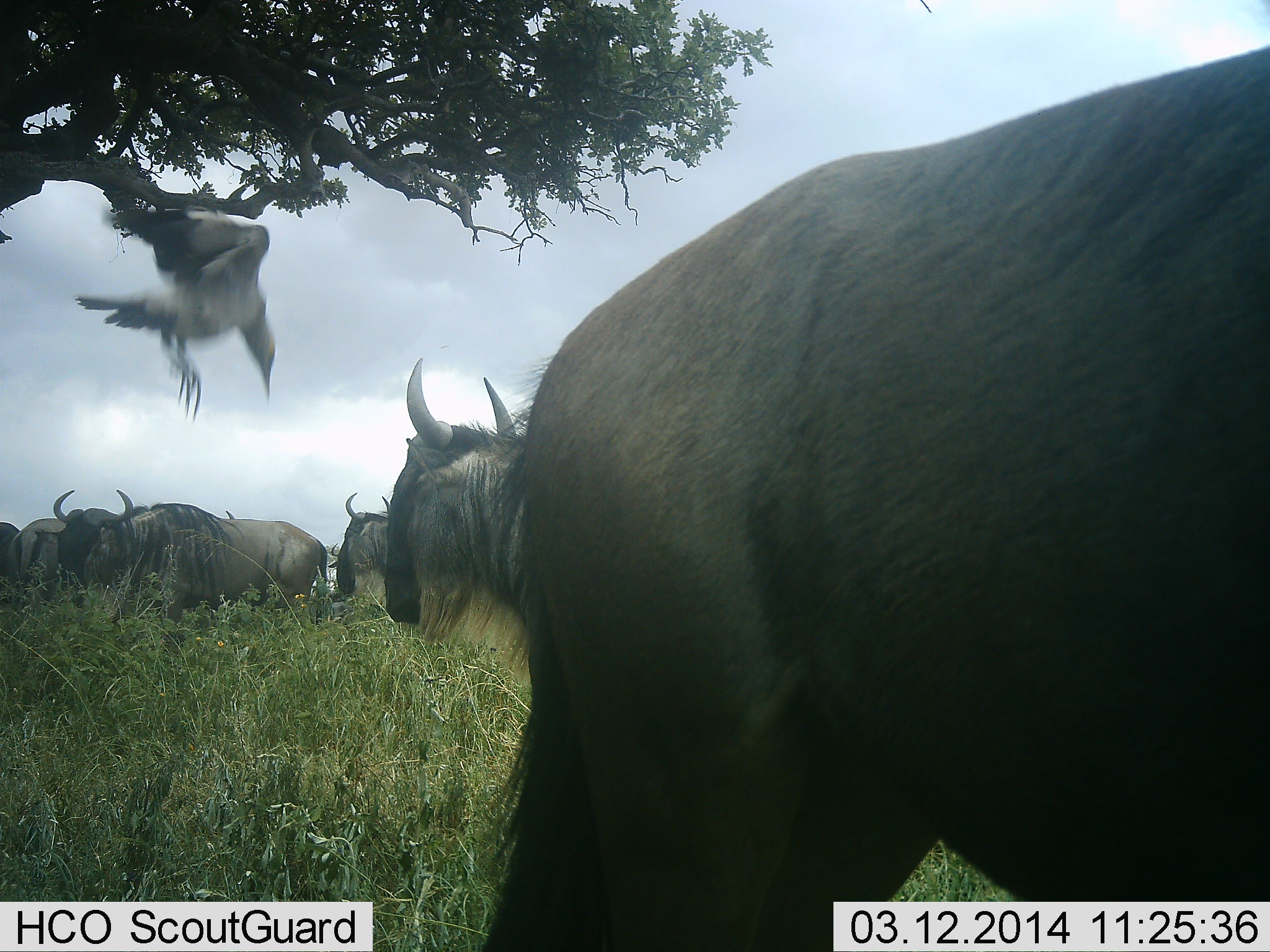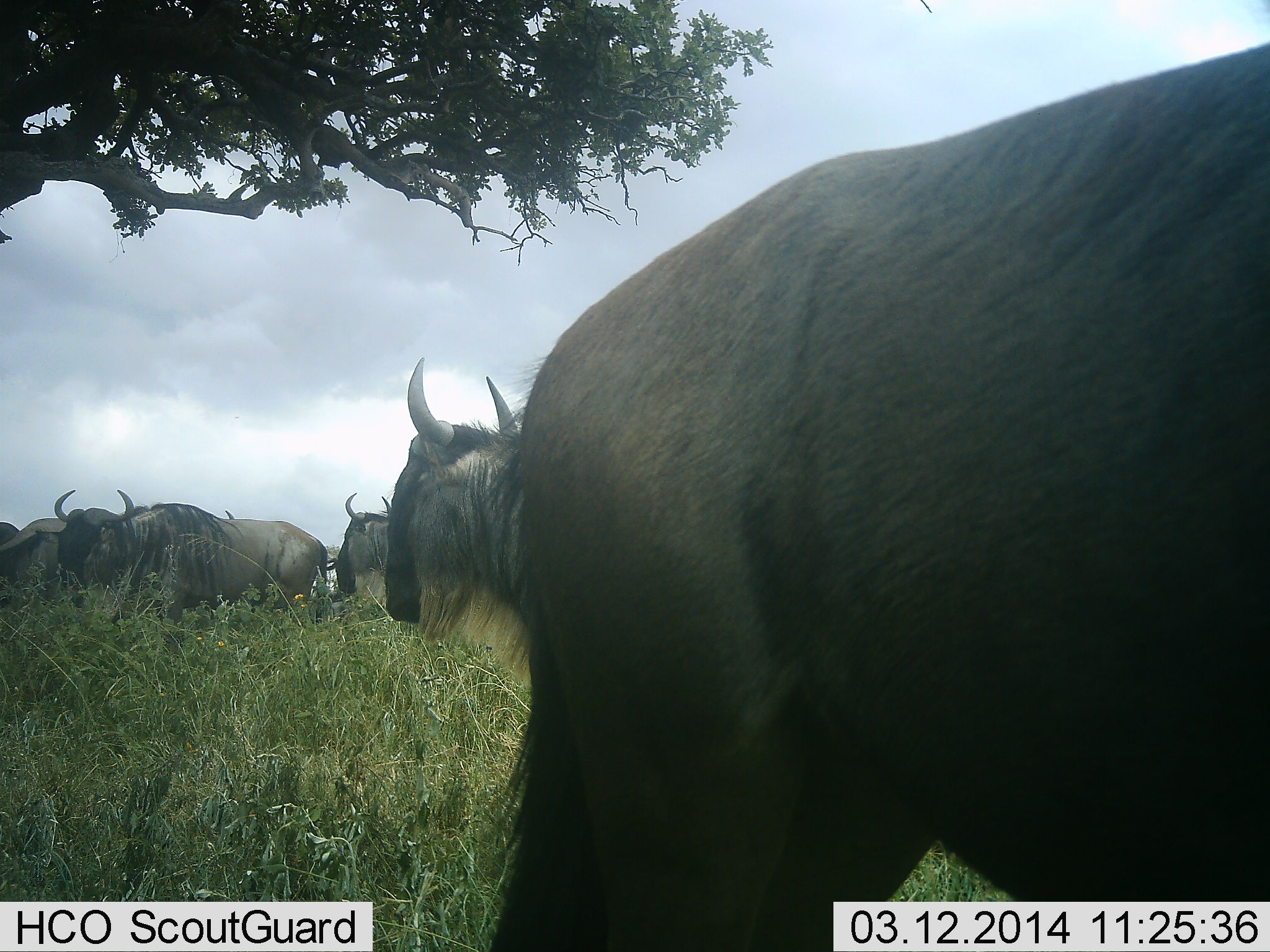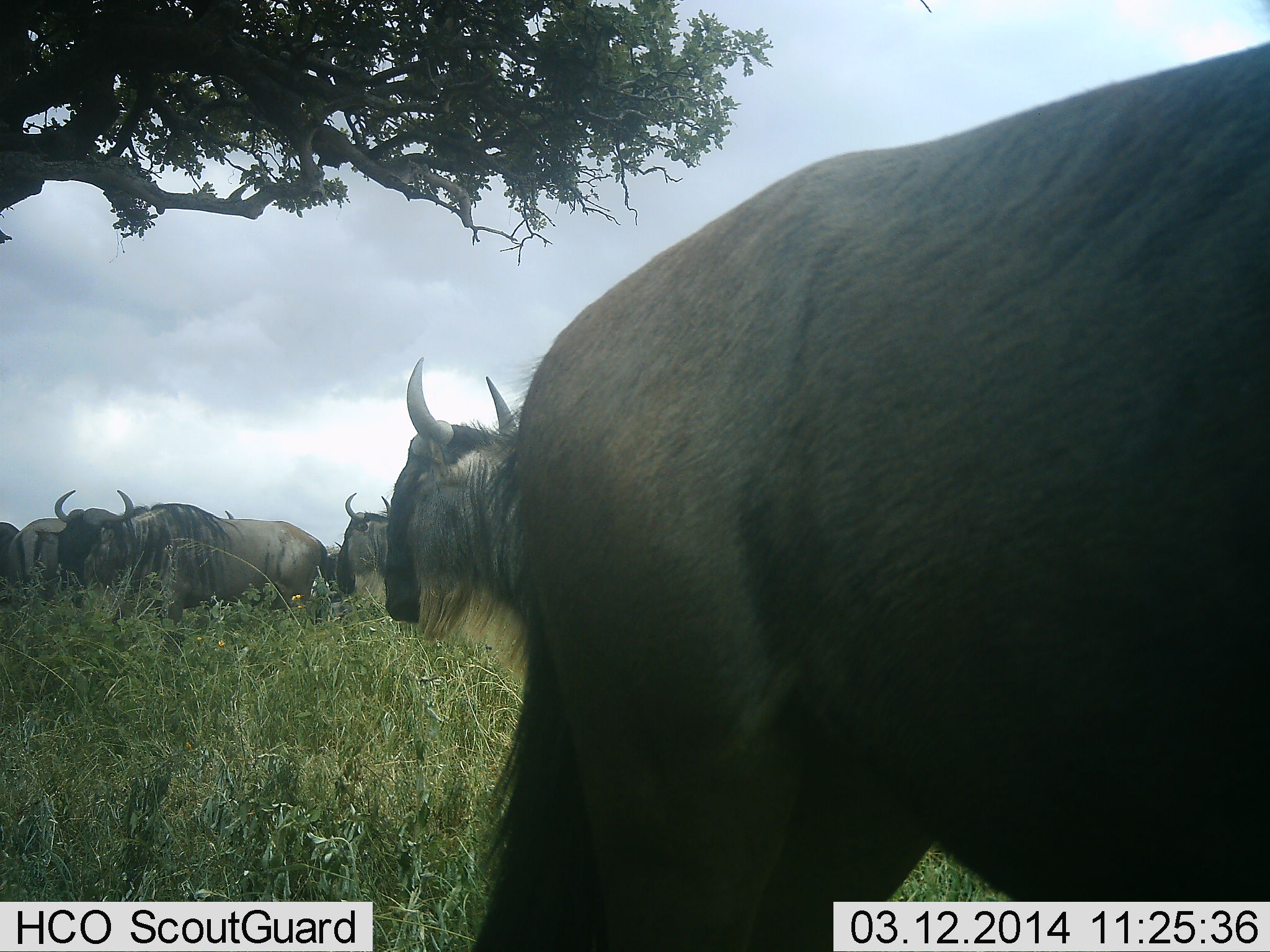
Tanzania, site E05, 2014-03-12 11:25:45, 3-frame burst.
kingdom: Animalia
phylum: Chordata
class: Aves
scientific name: Aves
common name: bird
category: otherbird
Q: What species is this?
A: Otherbird (bird) (Aves).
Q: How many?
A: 1.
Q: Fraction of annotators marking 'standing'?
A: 0%.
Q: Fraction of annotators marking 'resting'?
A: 0%.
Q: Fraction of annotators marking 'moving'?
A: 100%.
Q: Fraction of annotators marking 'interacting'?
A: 0%.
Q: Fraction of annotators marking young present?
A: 0%.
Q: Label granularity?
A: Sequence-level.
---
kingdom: Animalia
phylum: Chordata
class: Mammalia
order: Artiodactyla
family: Bovidae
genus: Connochaetes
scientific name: Connochaetes taurinus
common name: blue wildebeest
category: wildebeest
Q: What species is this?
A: Wildebeest (blue wildebeest) (Connochaetes taurinus).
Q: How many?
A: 7.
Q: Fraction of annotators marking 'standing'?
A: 81%.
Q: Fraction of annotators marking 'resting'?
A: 6%.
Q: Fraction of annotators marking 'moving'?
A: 6%.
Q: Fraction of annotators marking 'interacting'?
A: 0%.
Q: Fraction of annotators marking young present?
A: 0%.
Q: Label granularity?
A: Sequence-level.